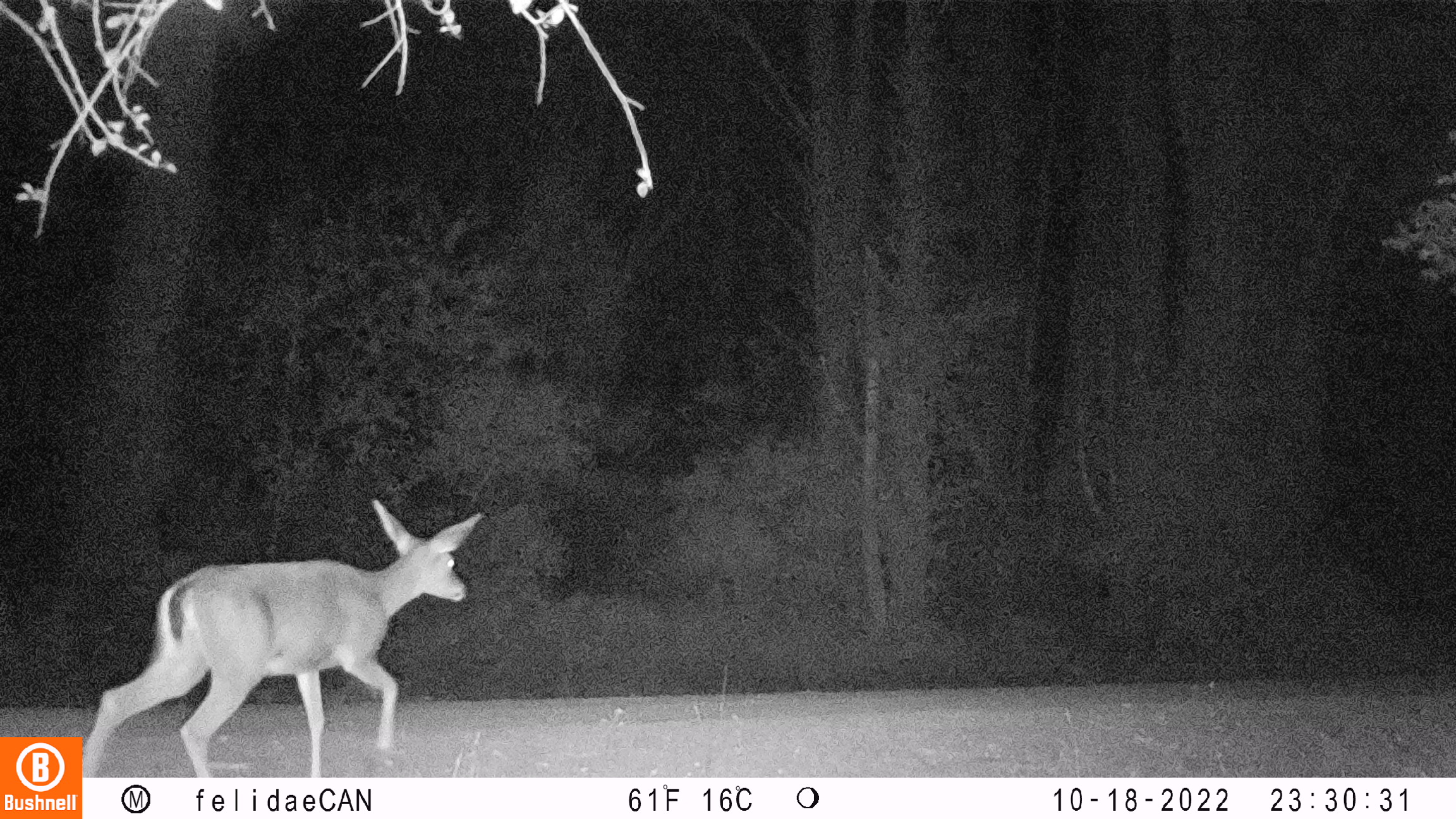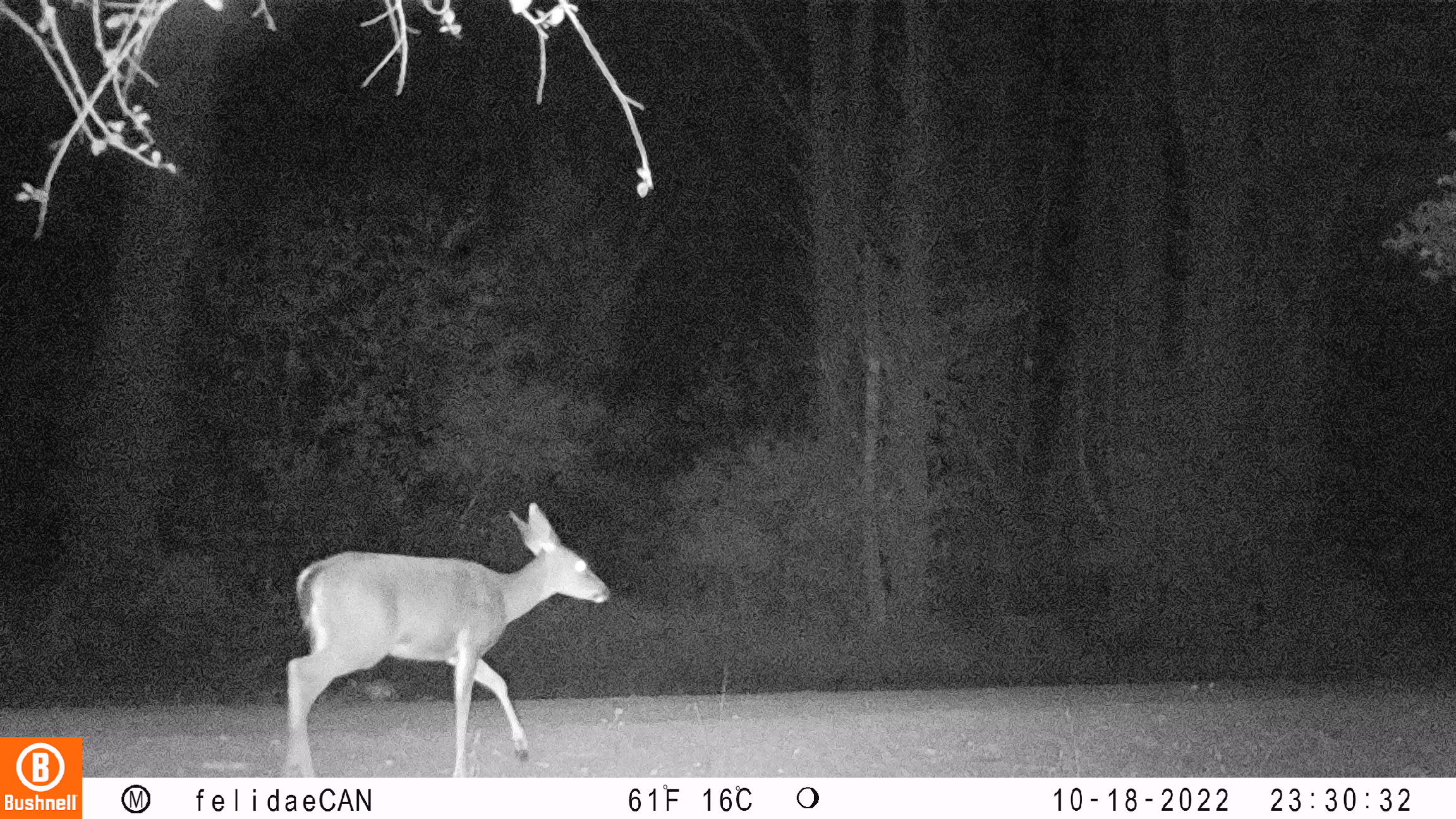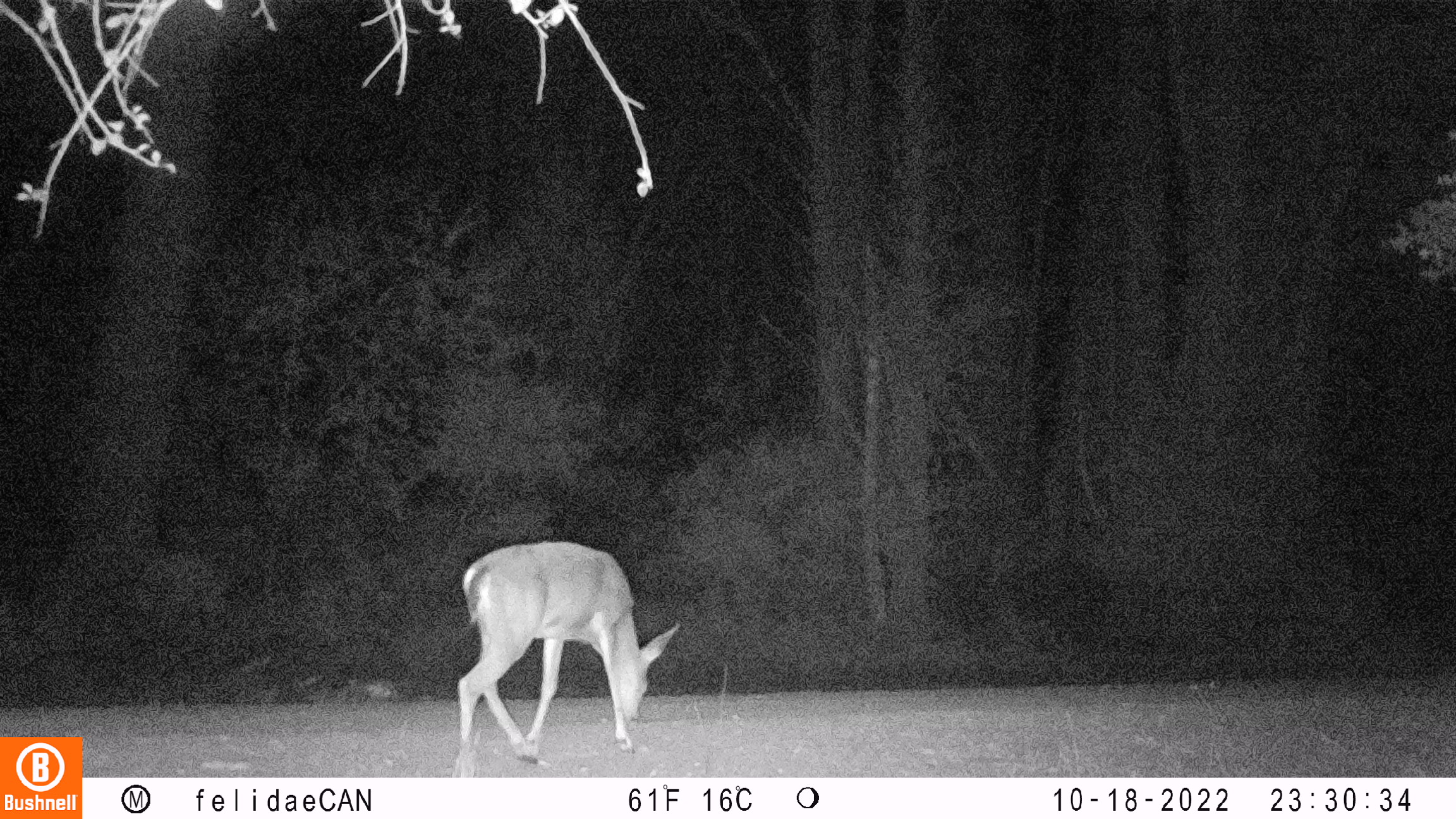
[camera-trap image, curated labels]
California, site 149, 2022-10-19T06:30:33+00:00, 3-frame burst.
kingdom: Animalia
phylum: Chordata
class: Mammalia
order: Artiodactyla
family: Cervidae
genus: Odocoileus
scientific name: Odocoileus hemionus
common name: mule deer